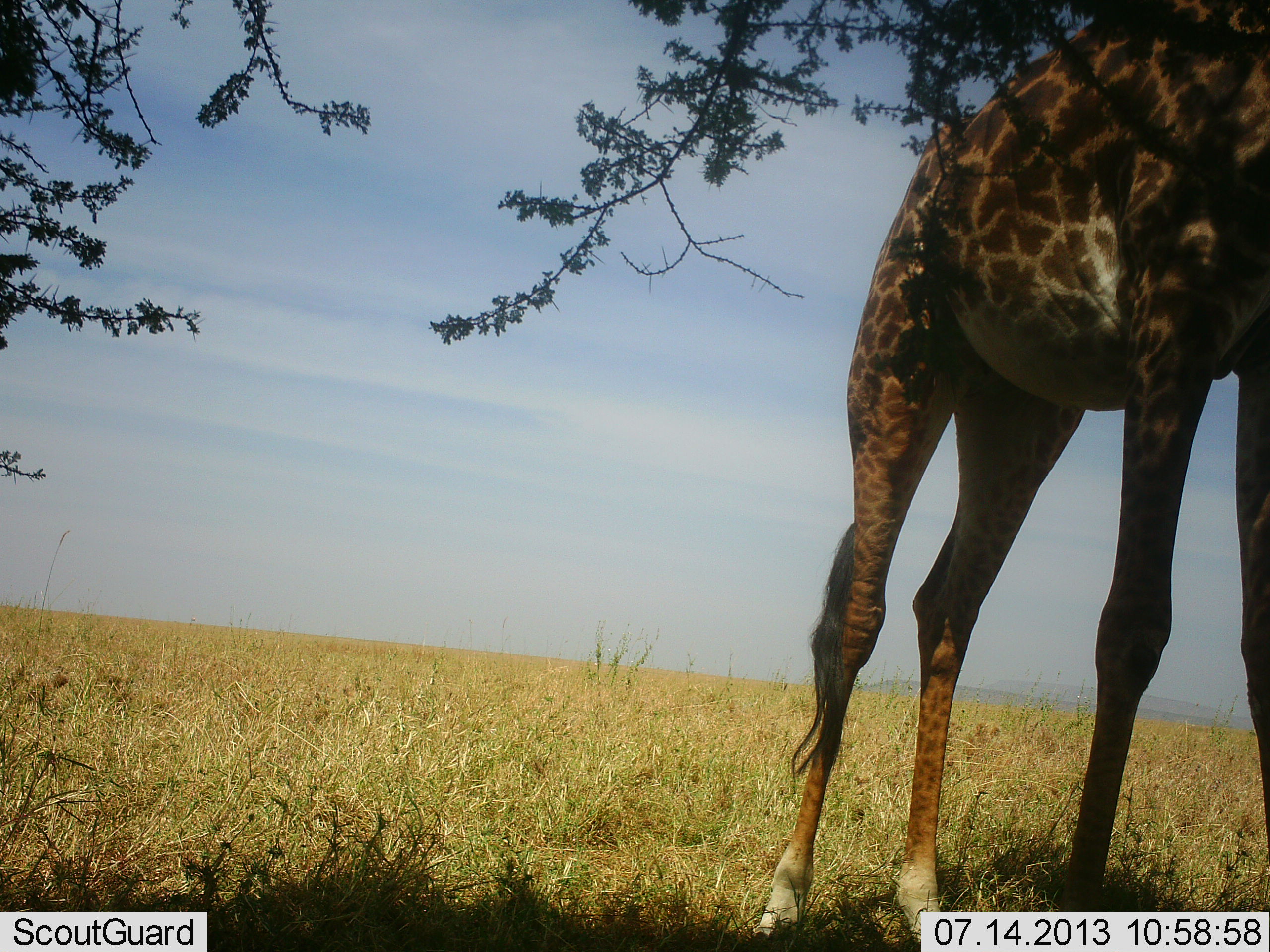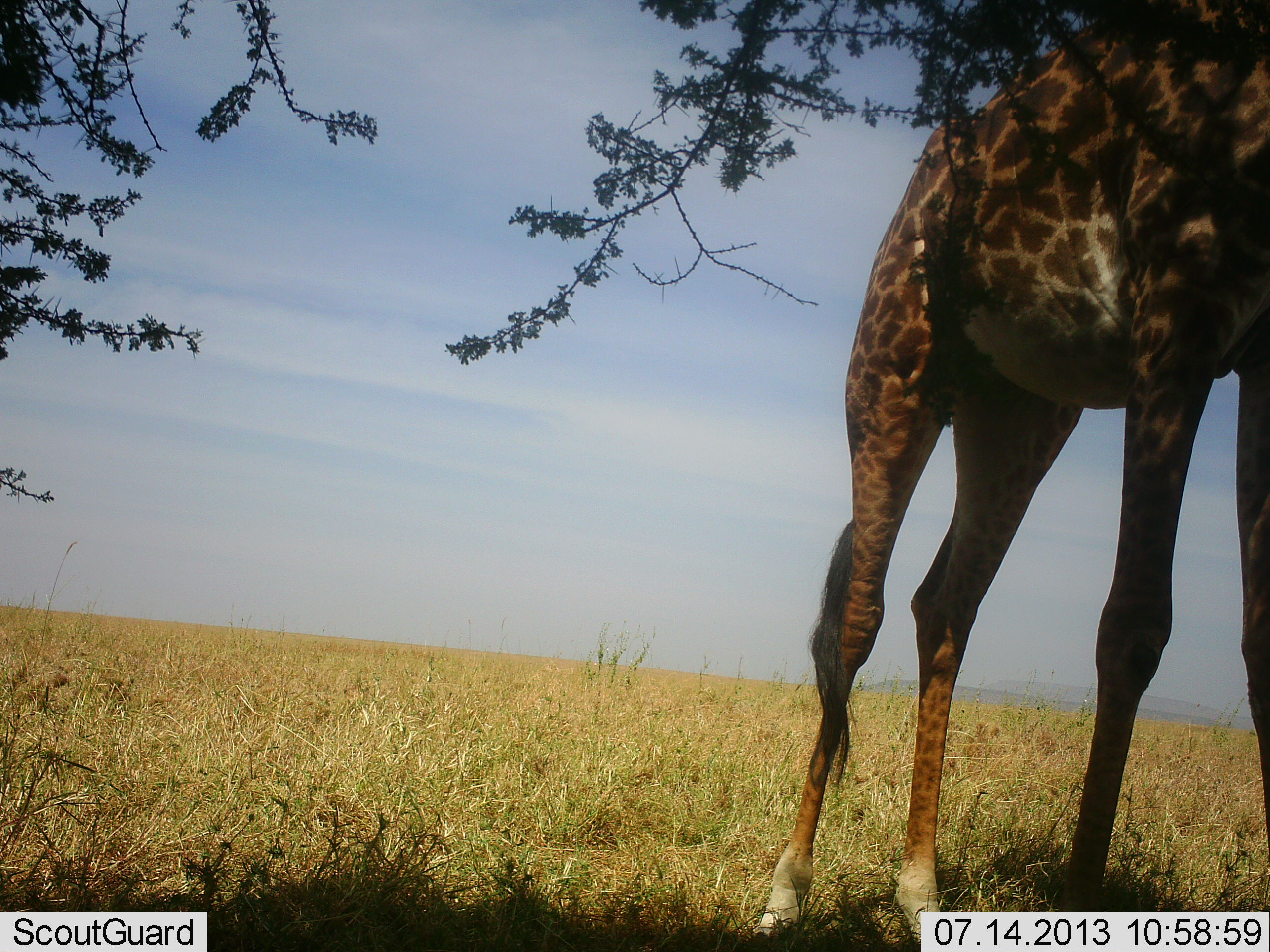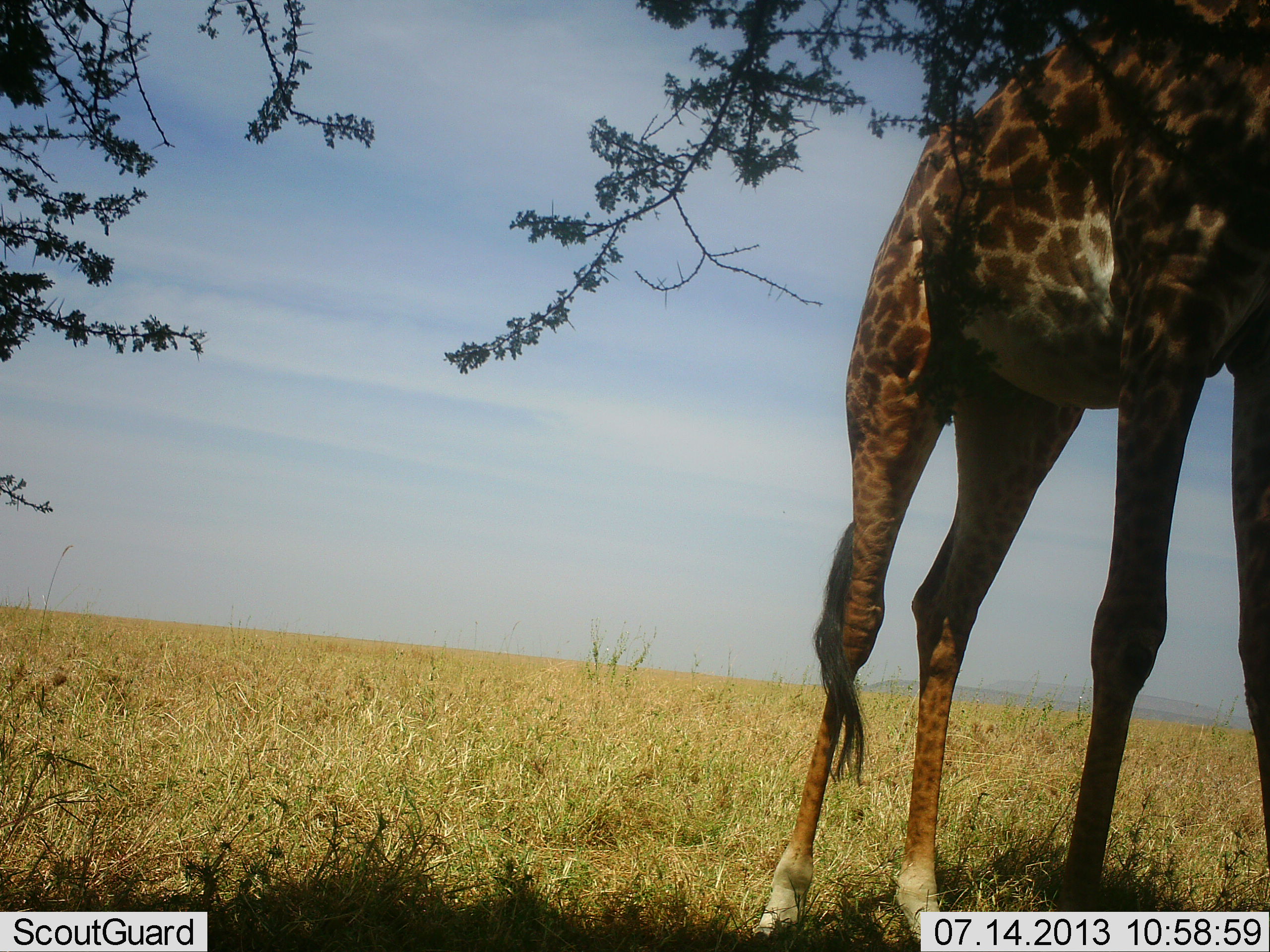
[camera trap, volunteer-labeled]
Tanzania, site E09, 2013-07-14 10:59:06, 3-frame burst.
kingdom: Animalia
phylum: Chordata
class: Mammalia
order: Artiodactyla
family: Giraffidae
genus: Giraffa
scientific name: Giraffa camelopardalis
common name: giraffe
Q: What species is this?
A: Giraffe (Giraffa camelopardalis).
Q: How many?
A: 1.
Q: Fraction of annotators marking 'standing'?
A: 71%.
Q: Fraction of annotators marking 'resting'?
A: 3%.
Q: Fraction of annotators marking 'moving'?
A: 3%.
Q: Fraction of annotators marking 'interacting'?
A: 0%.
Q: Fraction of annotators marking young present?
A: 0%.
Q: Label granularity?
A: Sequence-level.